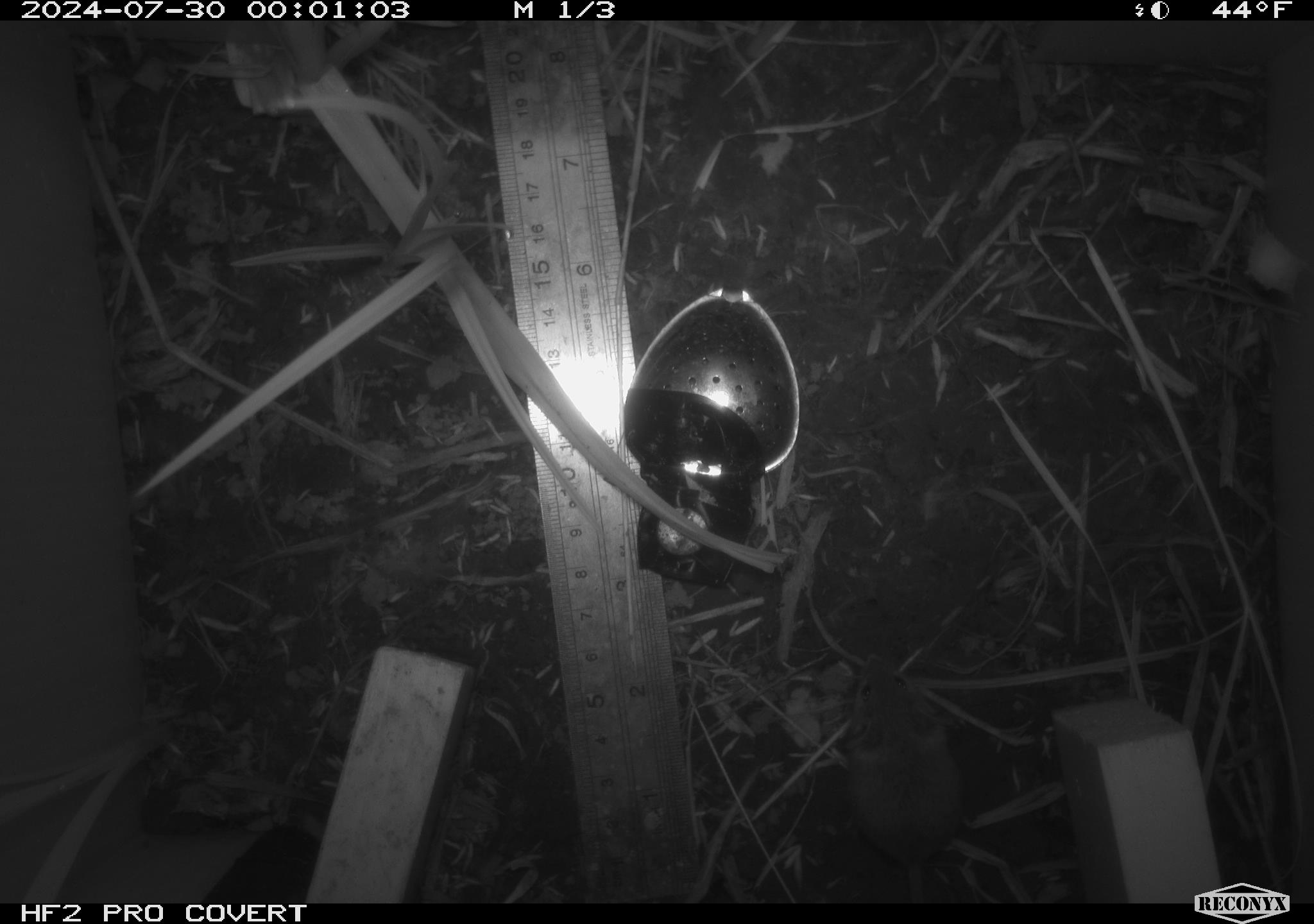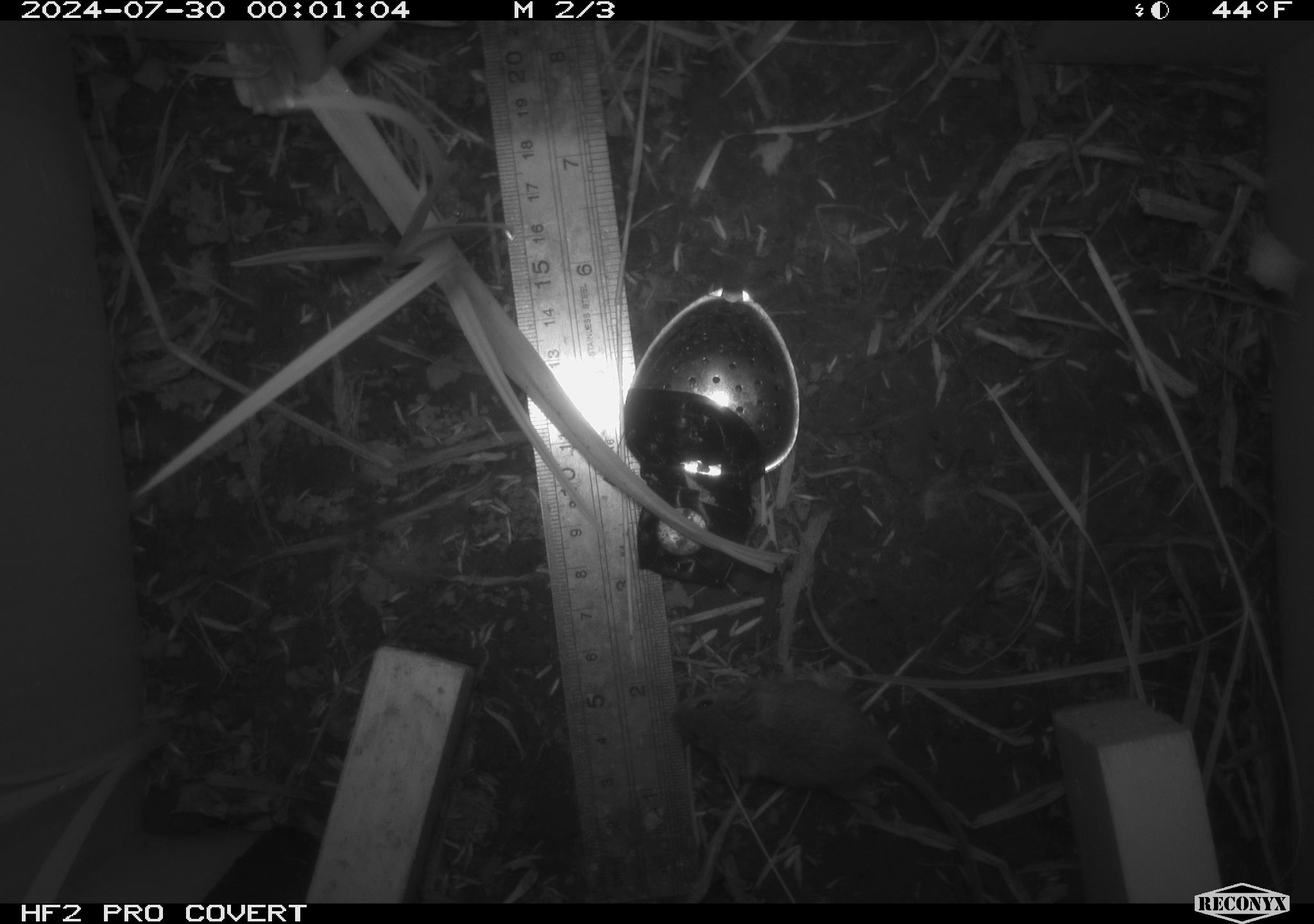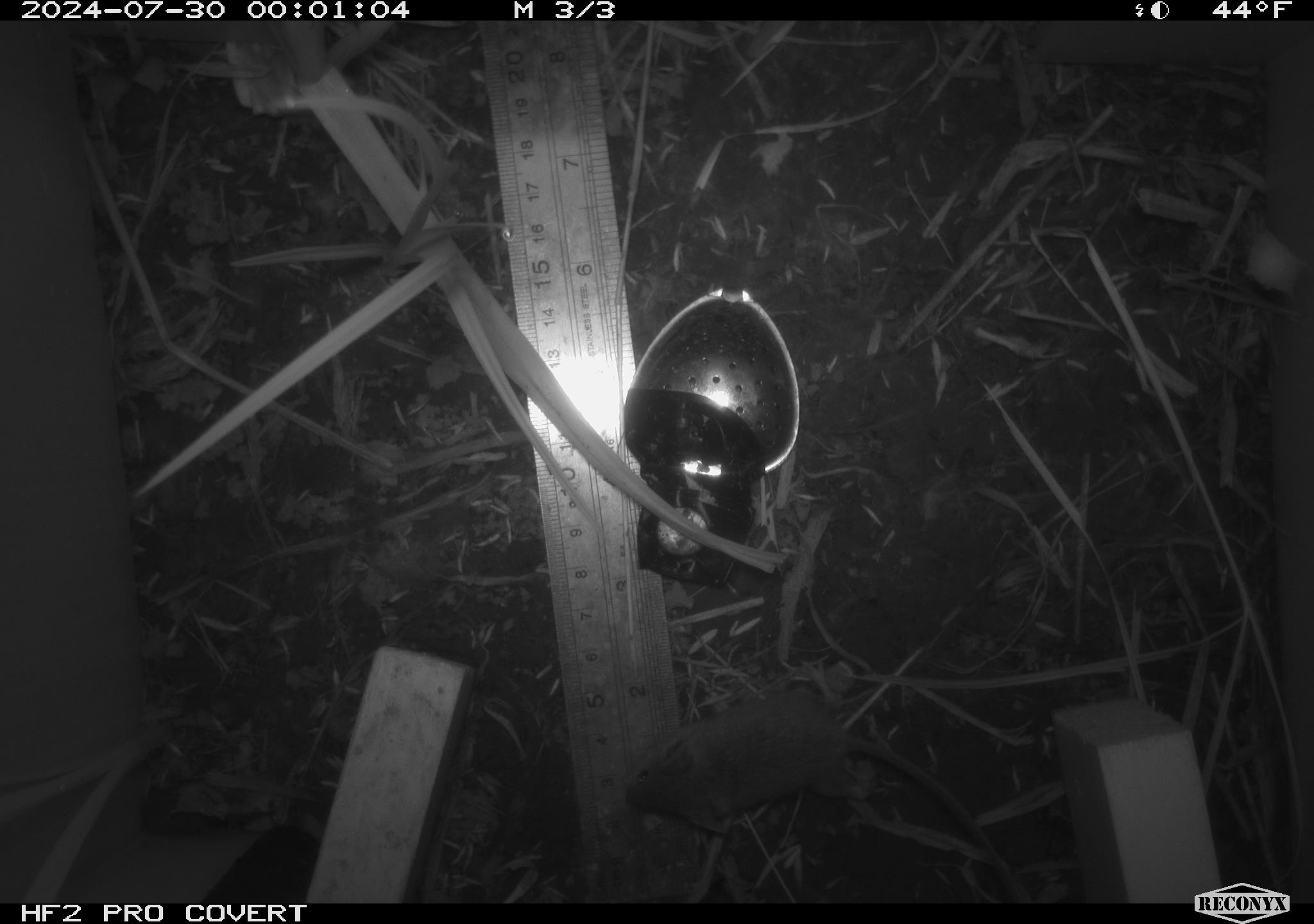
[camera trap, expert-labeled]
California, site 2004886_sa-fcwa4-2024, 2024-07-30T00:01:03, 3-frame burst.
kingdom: Animalia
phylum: Chordata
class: Mammalia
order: Rodentia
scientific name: Rodentia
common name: rodent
Rodent (Rodentia).